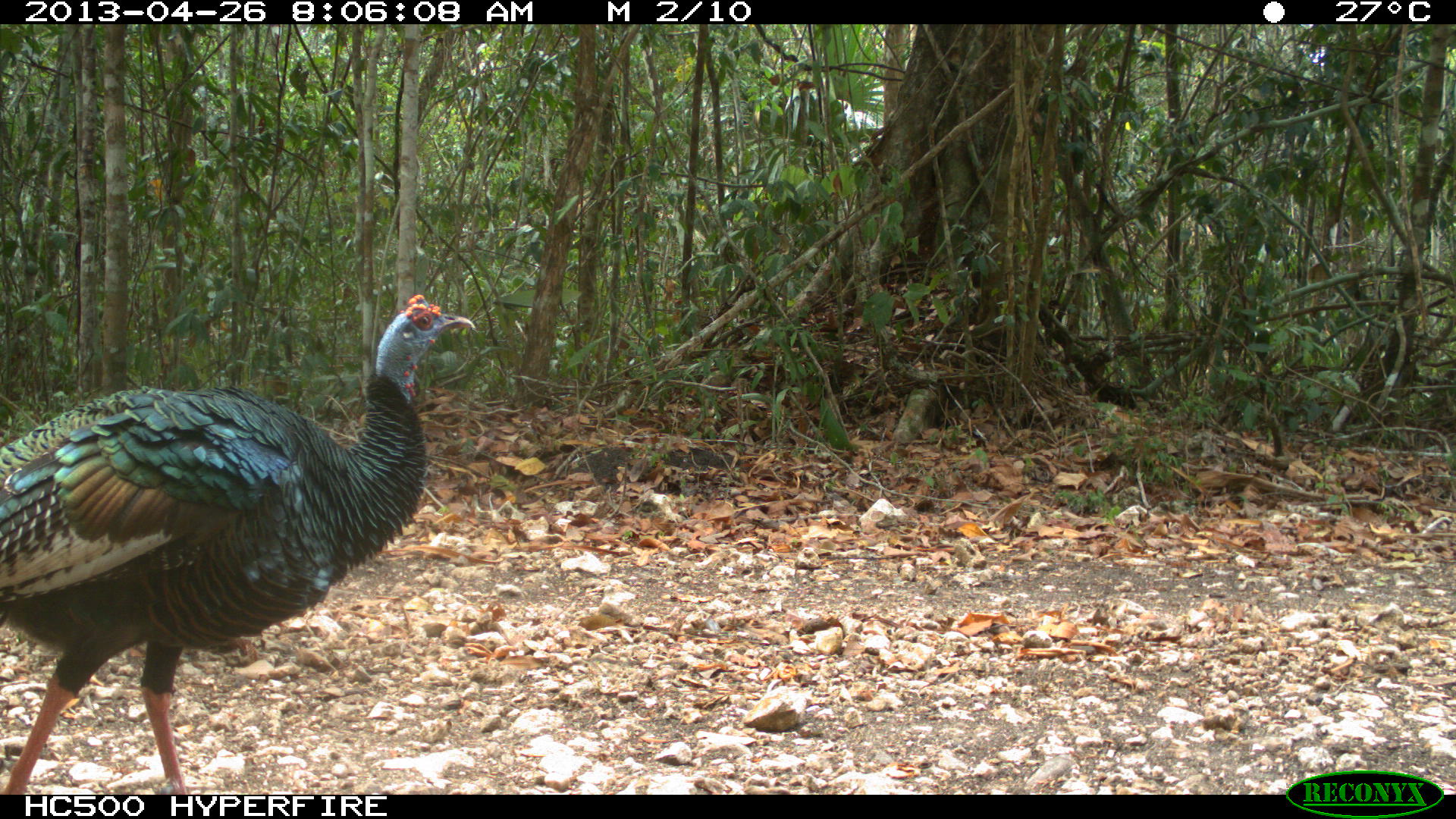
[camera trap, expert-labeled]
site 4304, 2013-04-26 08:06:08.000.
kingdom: Animalia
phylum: Chordata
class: Aves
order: Galliformes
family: Phasianidae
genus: Meleagris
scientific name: Meleagris ocellata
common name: ocellated turkey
Meleagris ocellata (ocellated turkey), count 3.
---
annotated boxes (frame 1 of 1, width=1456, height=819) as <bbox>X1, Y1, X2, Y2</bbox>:
meleagris ocellata: <bbox>0, 292, 477, 793</bbox>